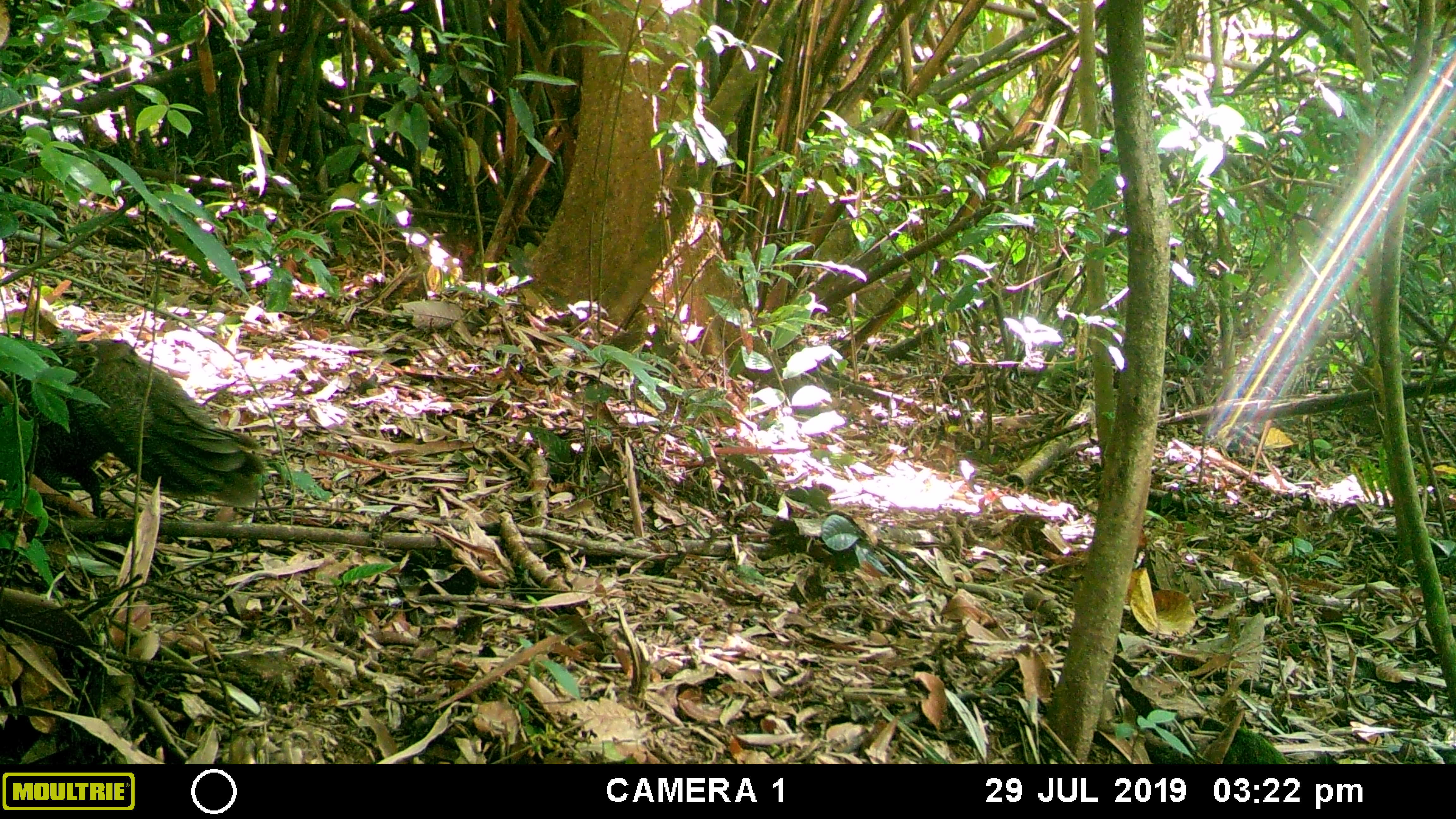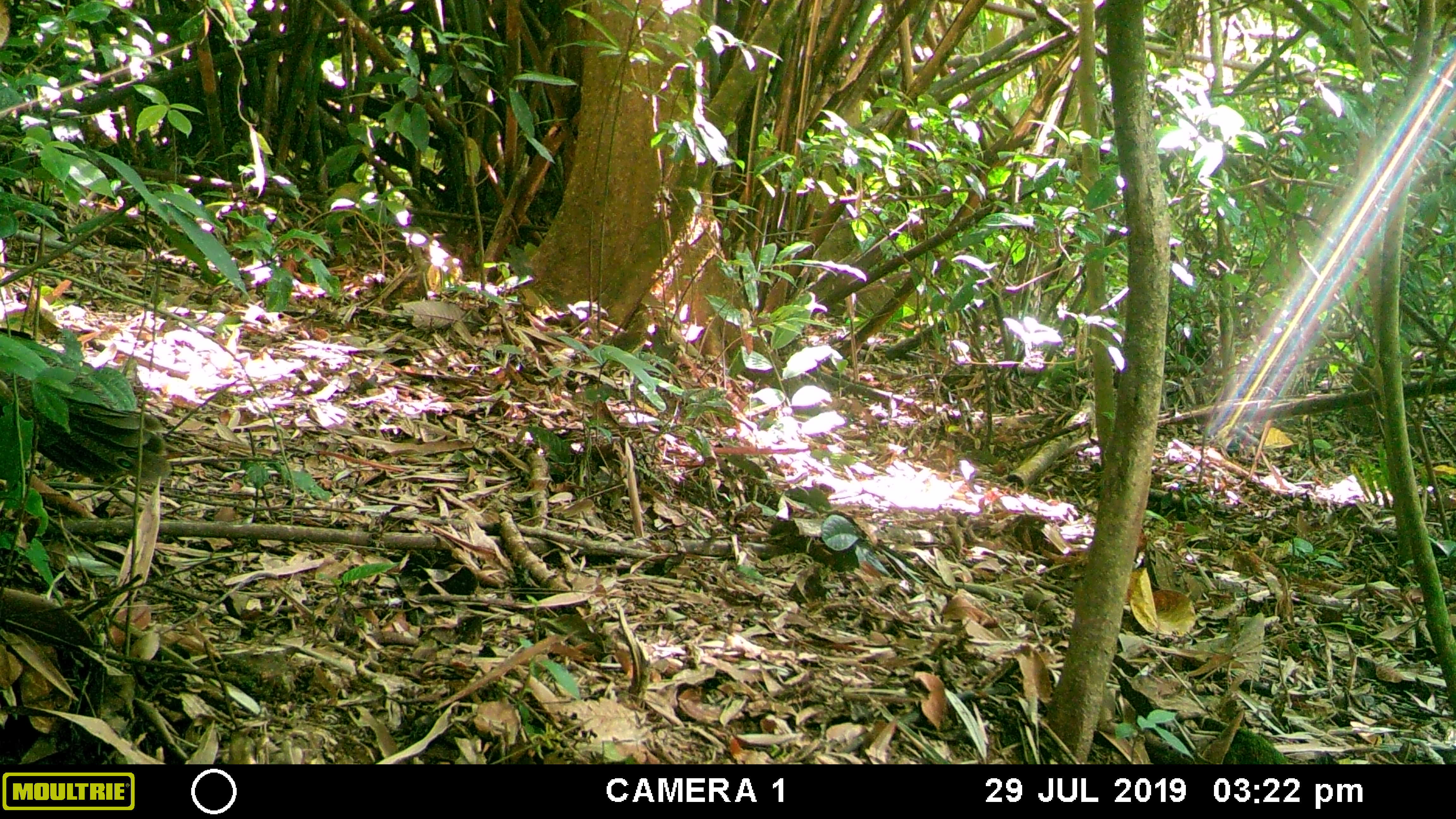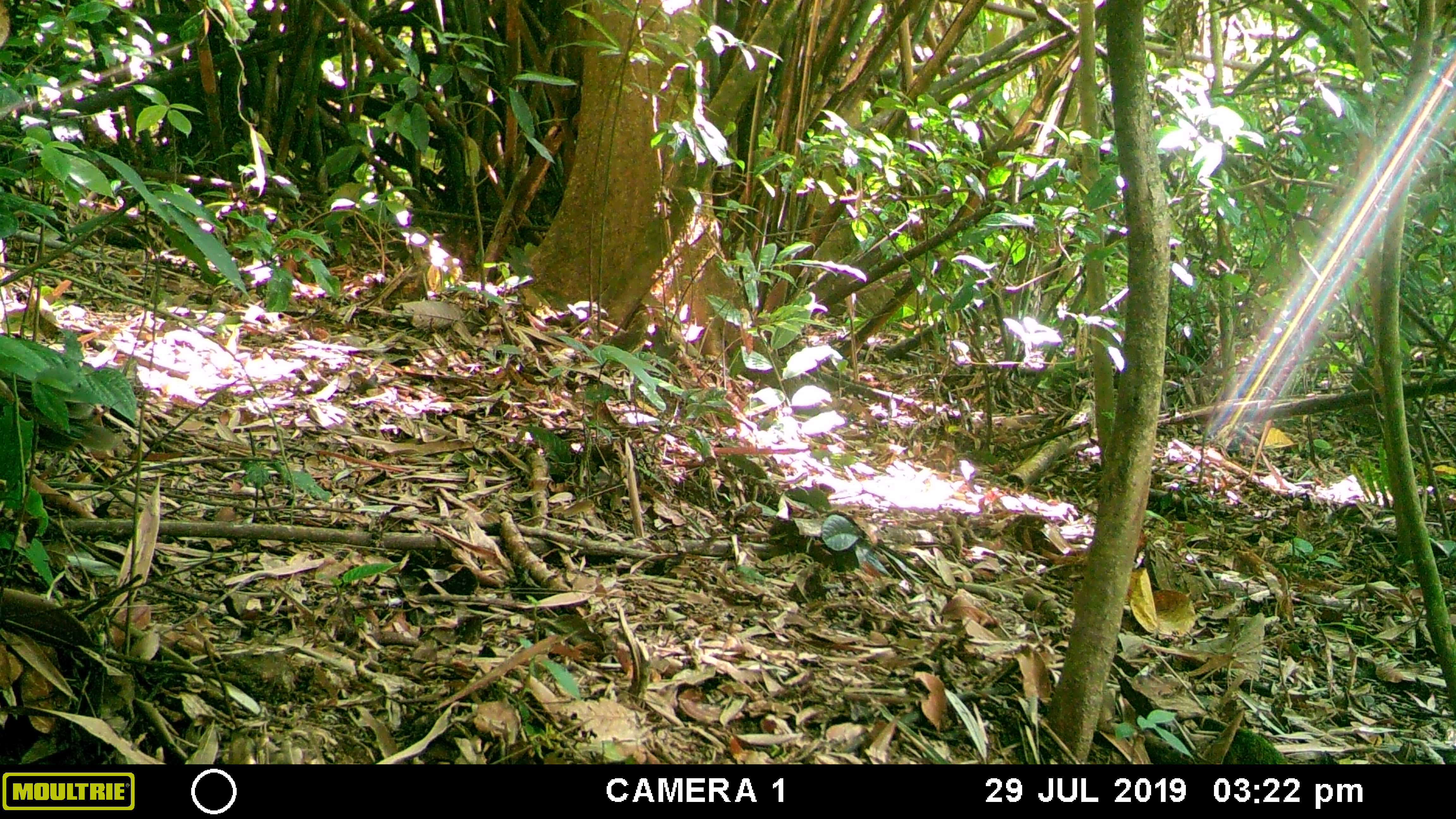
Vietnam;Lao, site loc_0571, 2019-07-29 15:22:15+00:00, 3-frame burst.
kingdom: Animalia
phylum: Chordata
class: Aves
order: Galliformes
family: Phasianidae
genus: Polyplectron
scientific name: Polyplectron bicalcaratum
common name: gray peacock-pheasant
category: grey peacock pheasant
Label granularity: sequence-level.